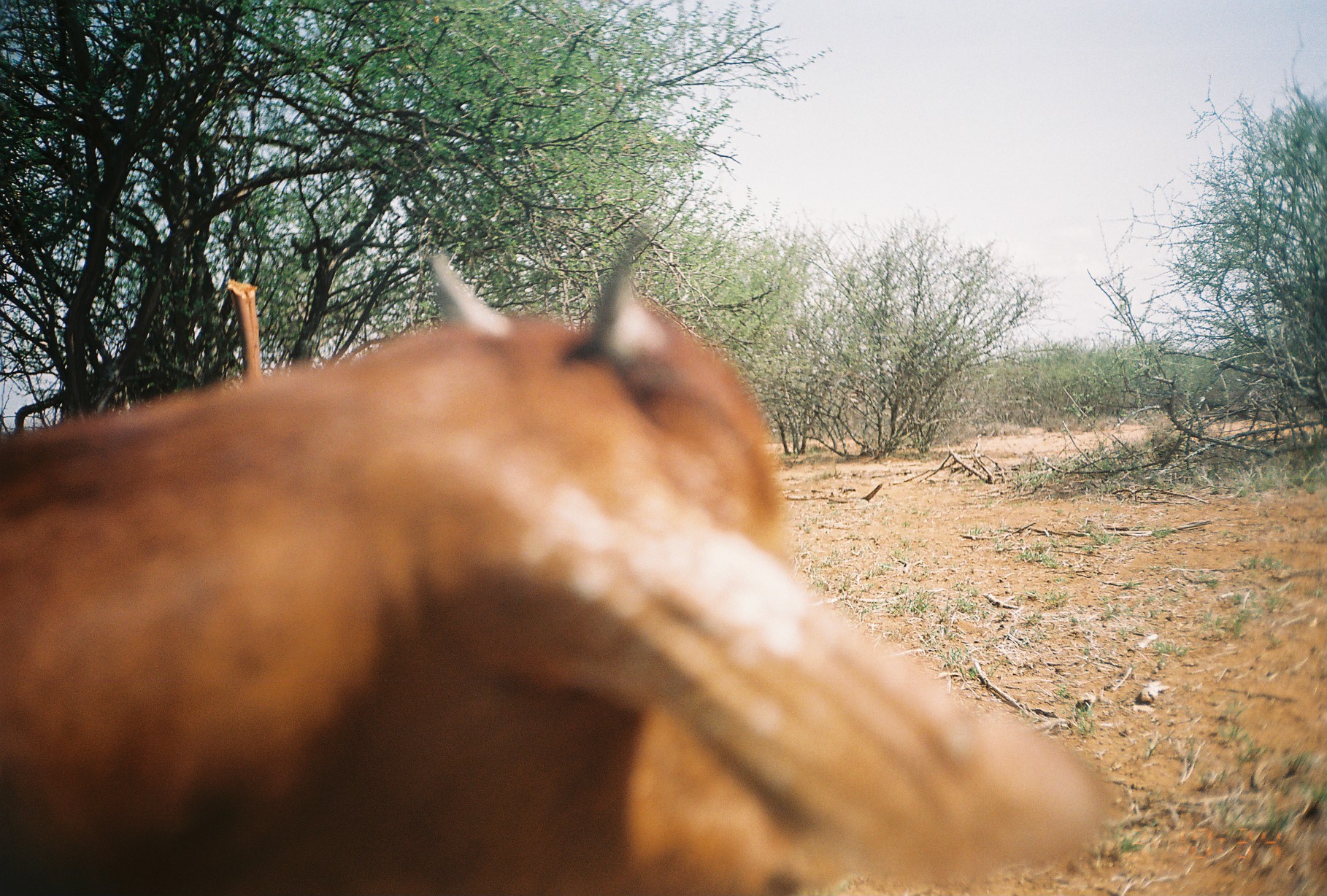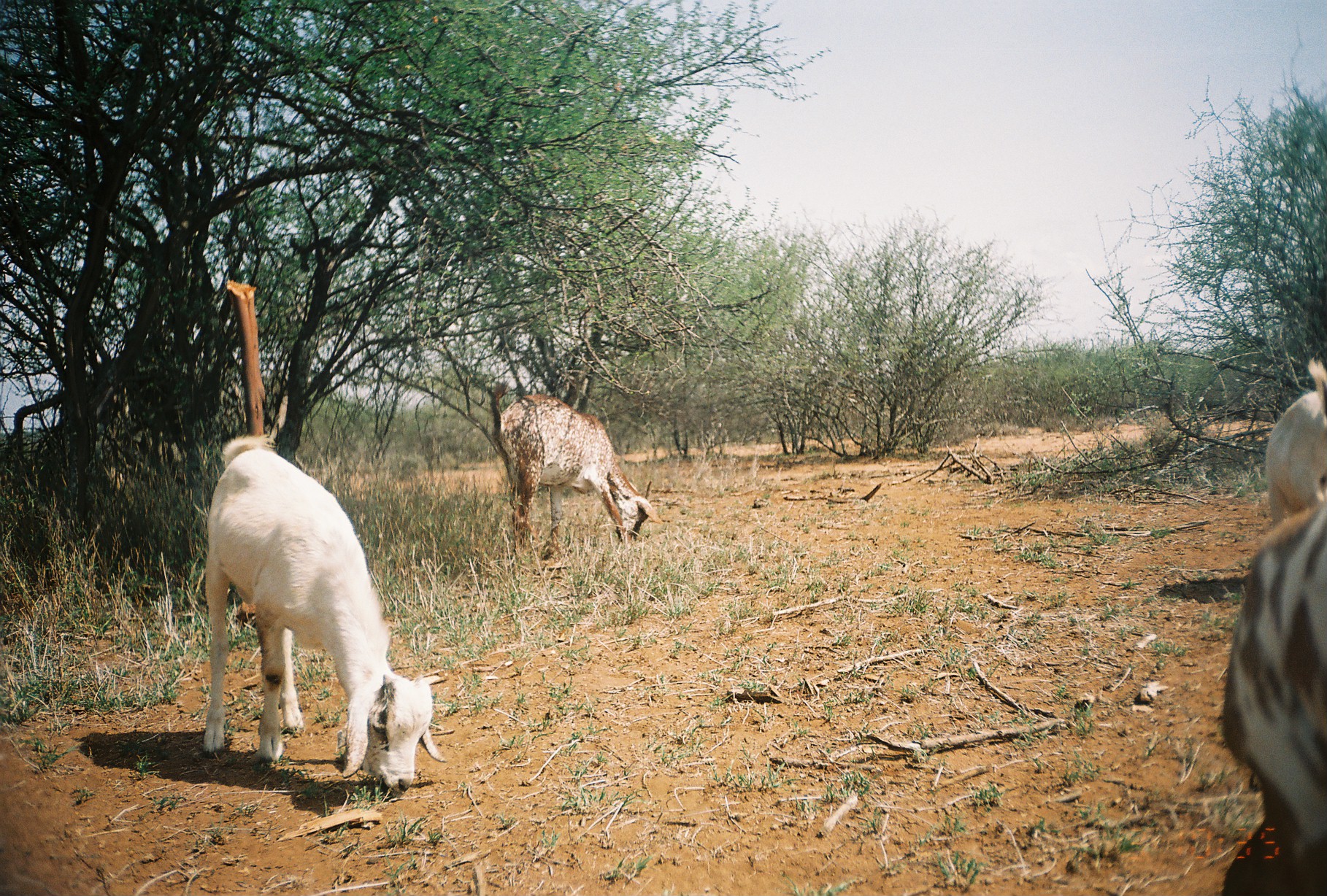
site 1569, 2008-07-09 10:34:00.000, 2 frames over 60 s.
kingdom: Animalia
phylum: Chordata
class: Mammalia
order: Artiodactyla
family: Bovidae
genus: Capra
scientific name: Capra aegagrus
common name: wild goat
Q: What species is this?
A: Capra aegagrus (wild goat).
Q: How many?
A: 1.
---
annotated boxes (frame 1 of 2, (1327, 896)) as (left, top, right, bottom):
capra aegagrus: (0, 215, 1101, 896)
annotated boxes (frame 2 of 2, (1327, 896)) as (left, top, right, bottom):
capra aegagrus: (203, 434, 446, 791); (1221, 474, 1325, 895); (489, 381, 661, 561); (1265, 358, 1327, 529)